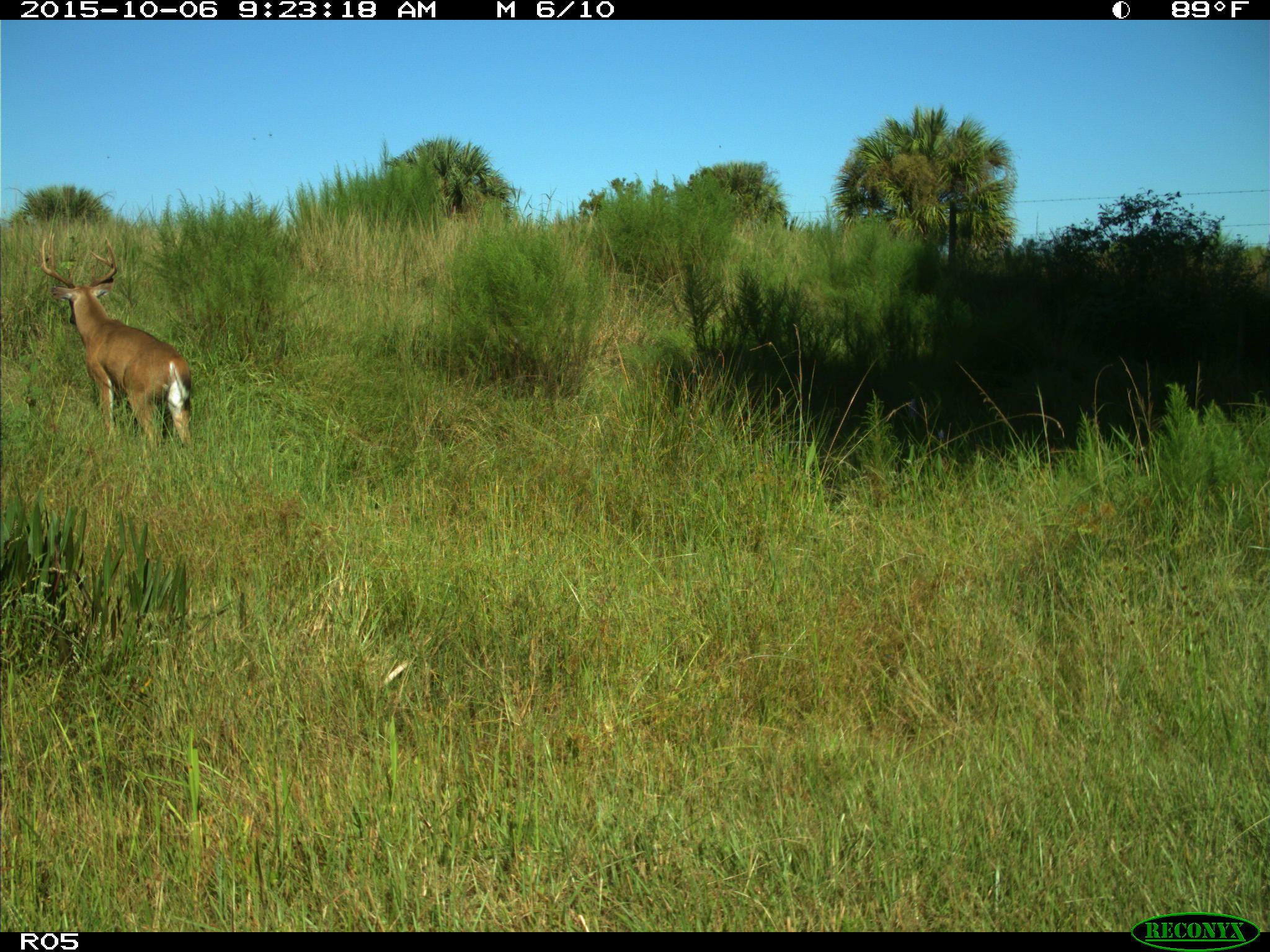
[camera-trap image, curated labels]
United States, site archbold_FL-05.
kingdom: Animalia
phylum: Chordata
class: Mammalia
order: Artiodactyla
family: Cervidae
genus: Odocoileus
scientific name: Odocoileus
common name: deer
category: unidentified deer